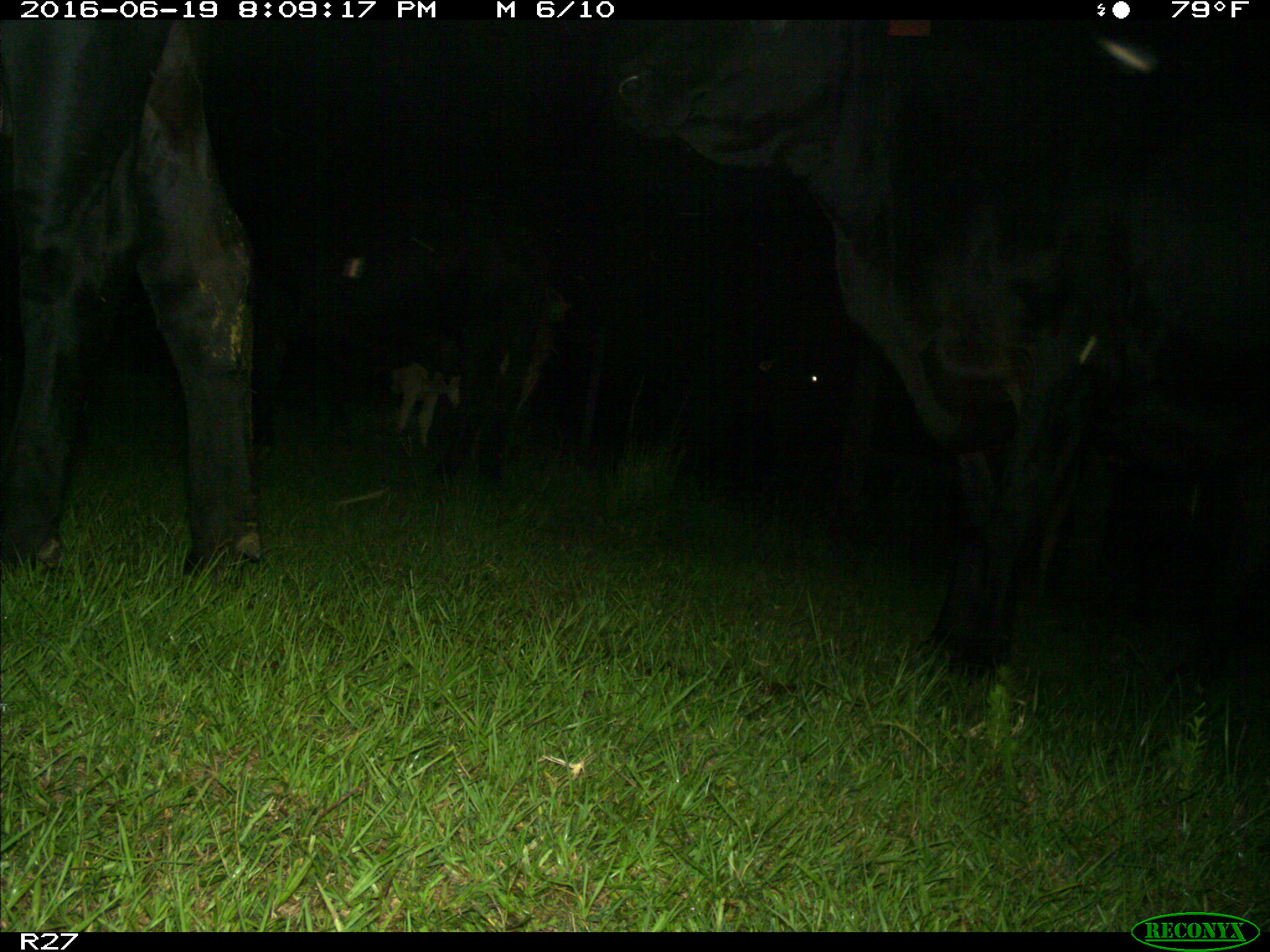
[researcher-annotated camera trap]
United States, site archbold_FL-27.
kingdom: Animalia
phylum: Chordata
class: Mammalia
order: Artiodactyla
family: Bovidae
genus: Bos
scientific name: Bos taurus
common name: domestic cow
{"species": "Bos taurus (domestic cow)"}